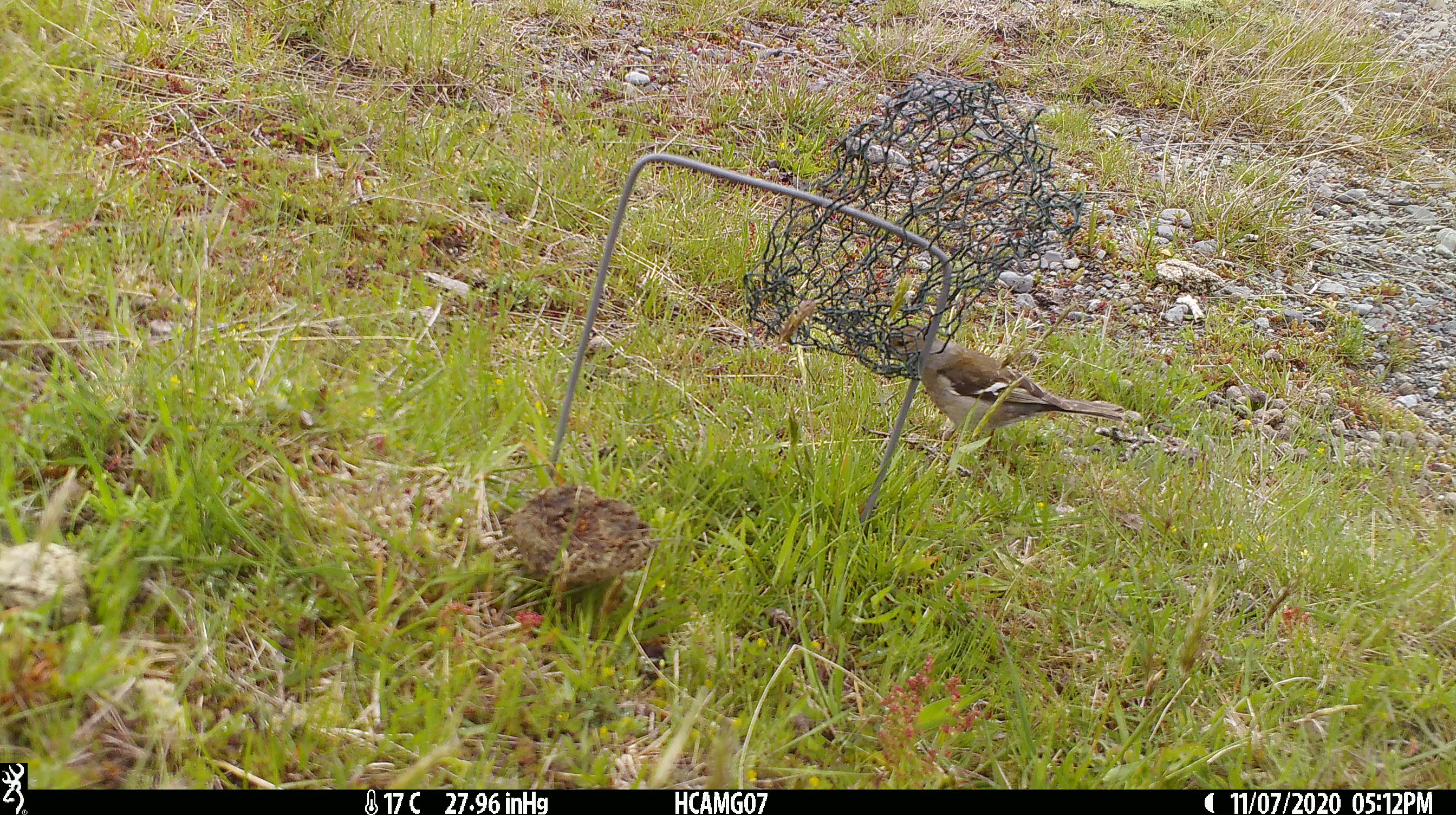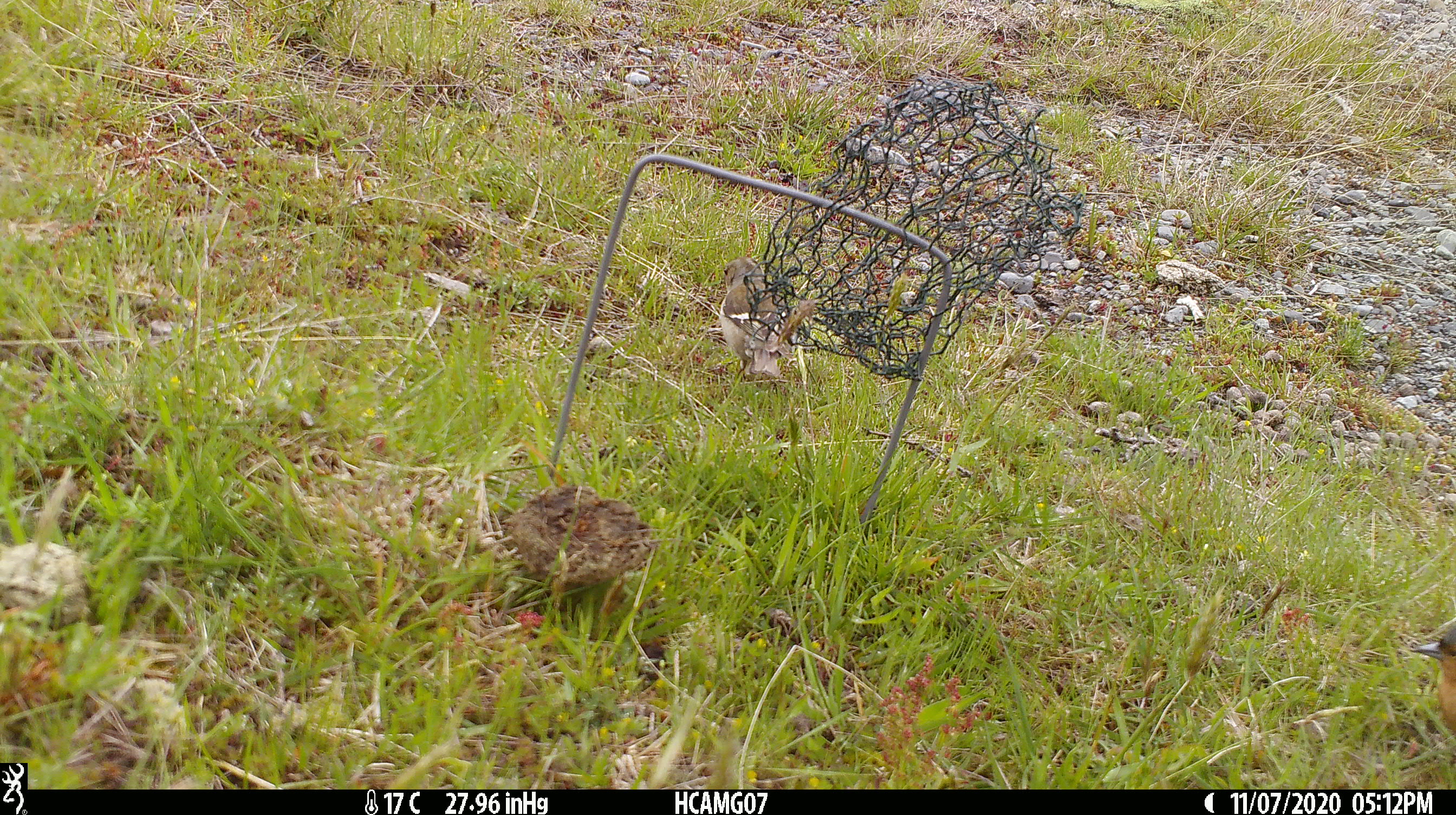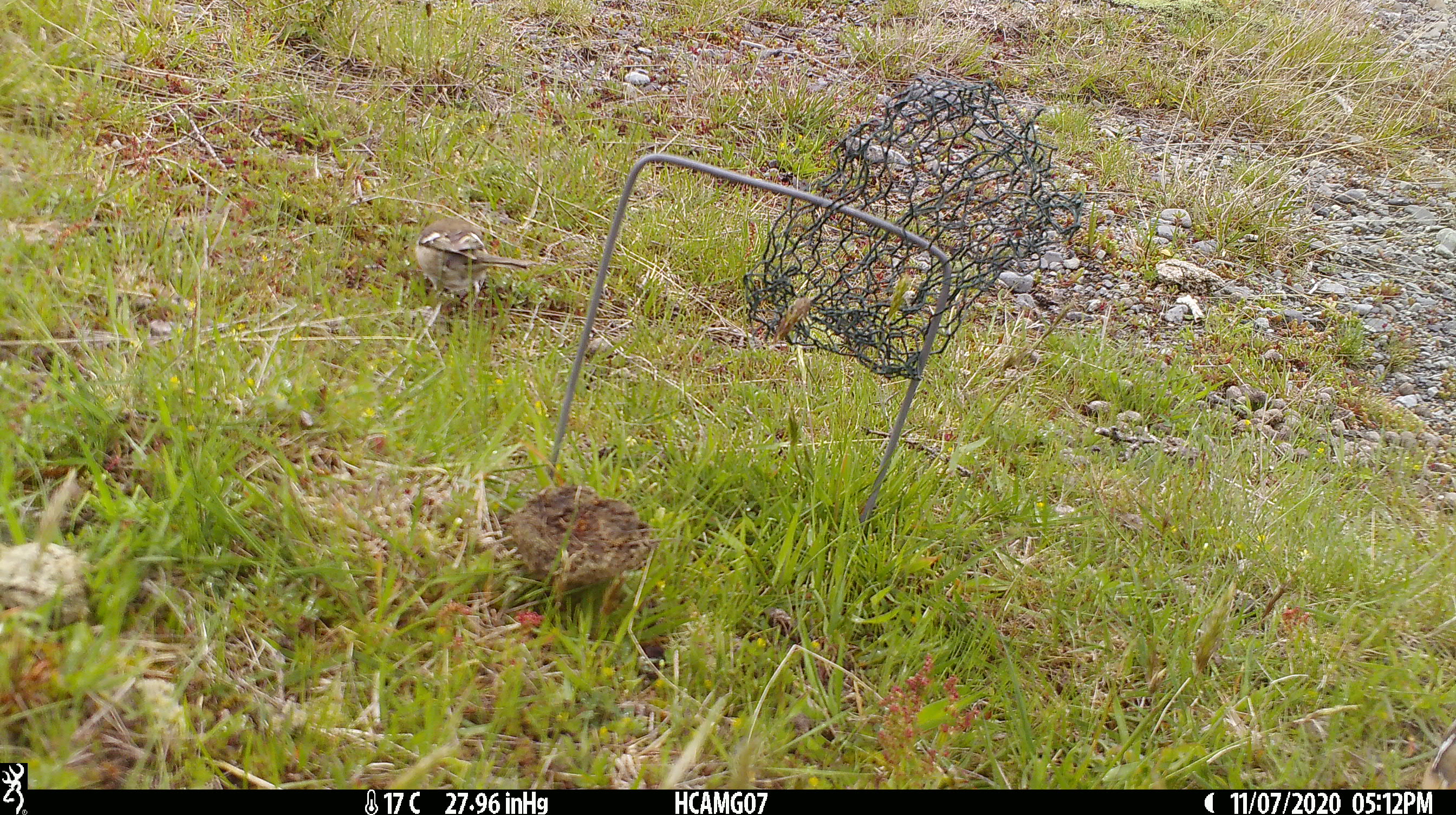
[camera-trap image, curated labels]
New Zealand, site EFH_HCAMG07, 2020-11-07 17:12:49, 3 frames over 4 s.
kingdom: Animalia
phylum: Chordata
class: Aves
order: Passeriformes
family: Fringillidae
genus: Fringilla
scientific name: Fringilla coelebs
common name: common chaffinch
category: chaffinch